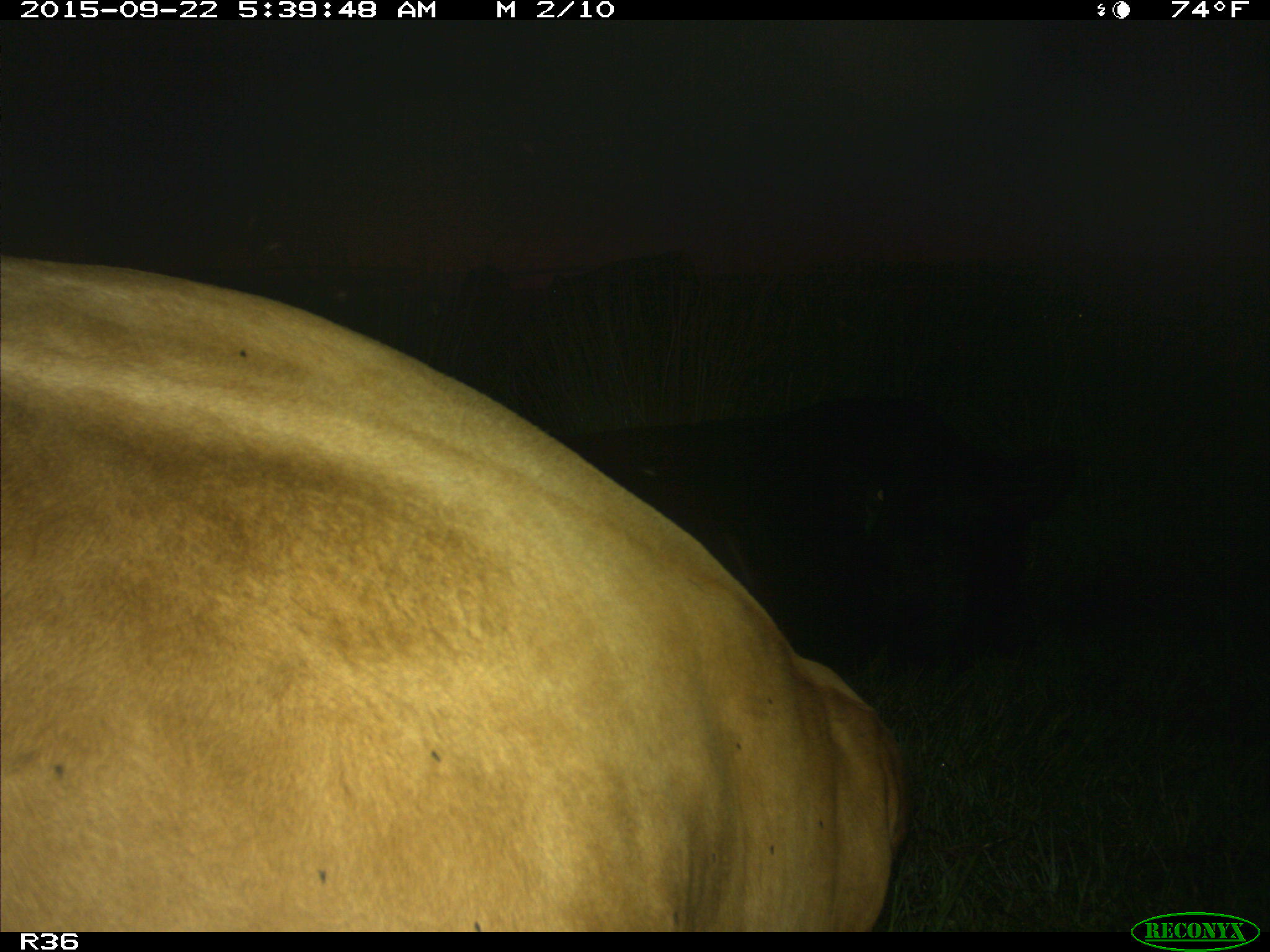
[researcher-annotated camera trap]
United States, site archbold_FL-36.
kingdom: Animalia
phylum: Chordata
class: Mammalia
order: Artiodactyla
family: Bovidae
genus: Bos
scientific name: Bos taurus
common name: domestic cow